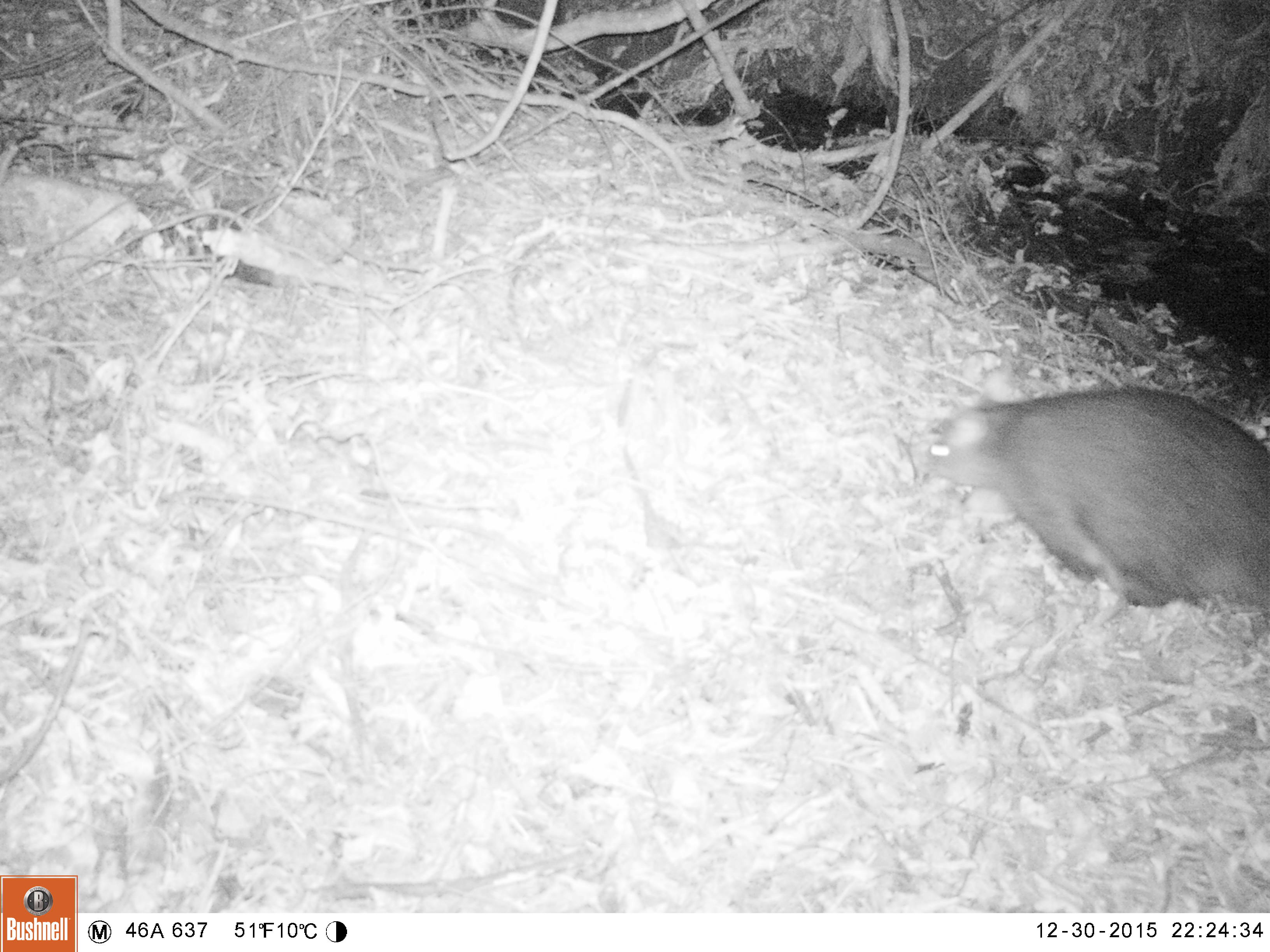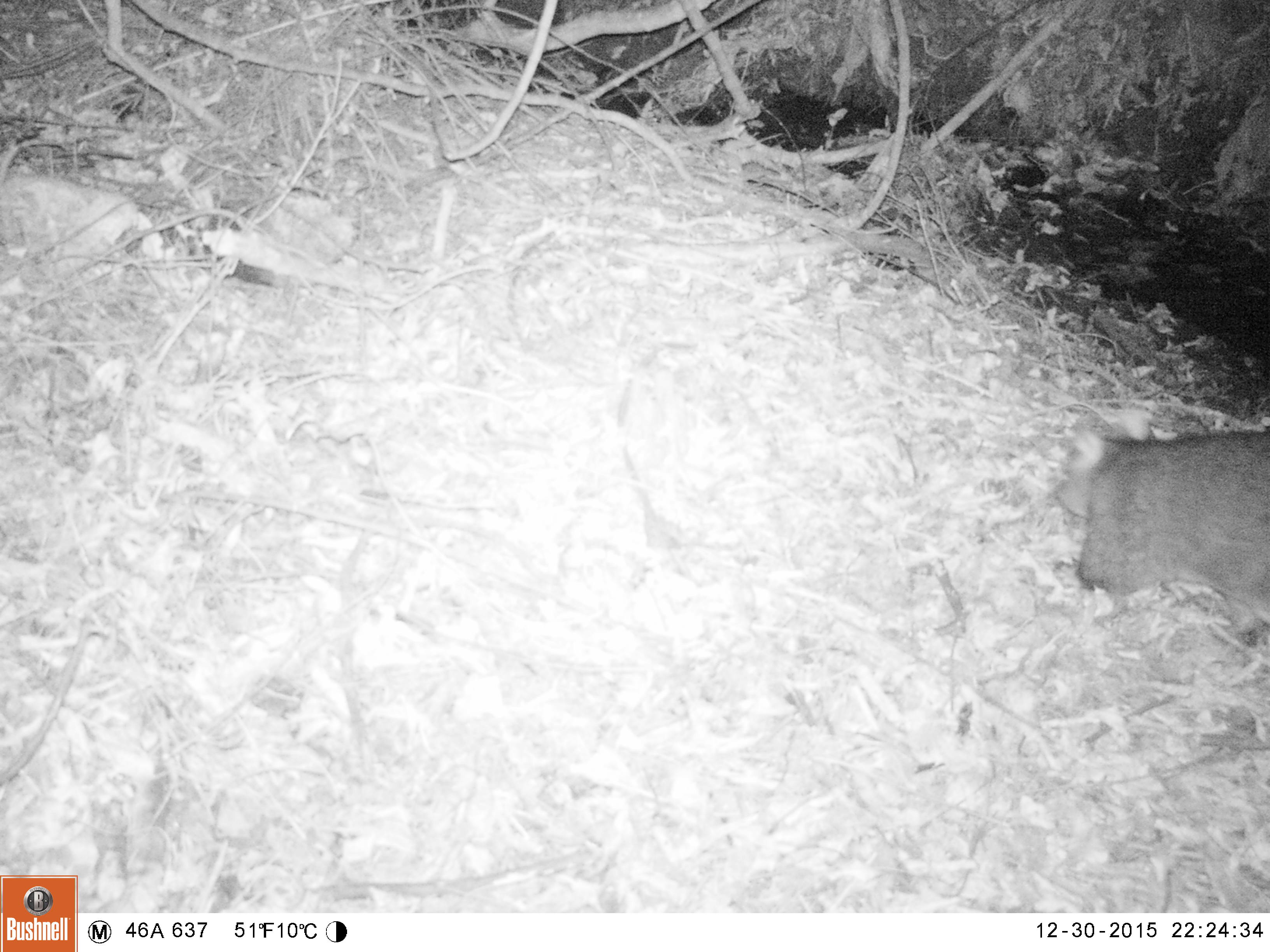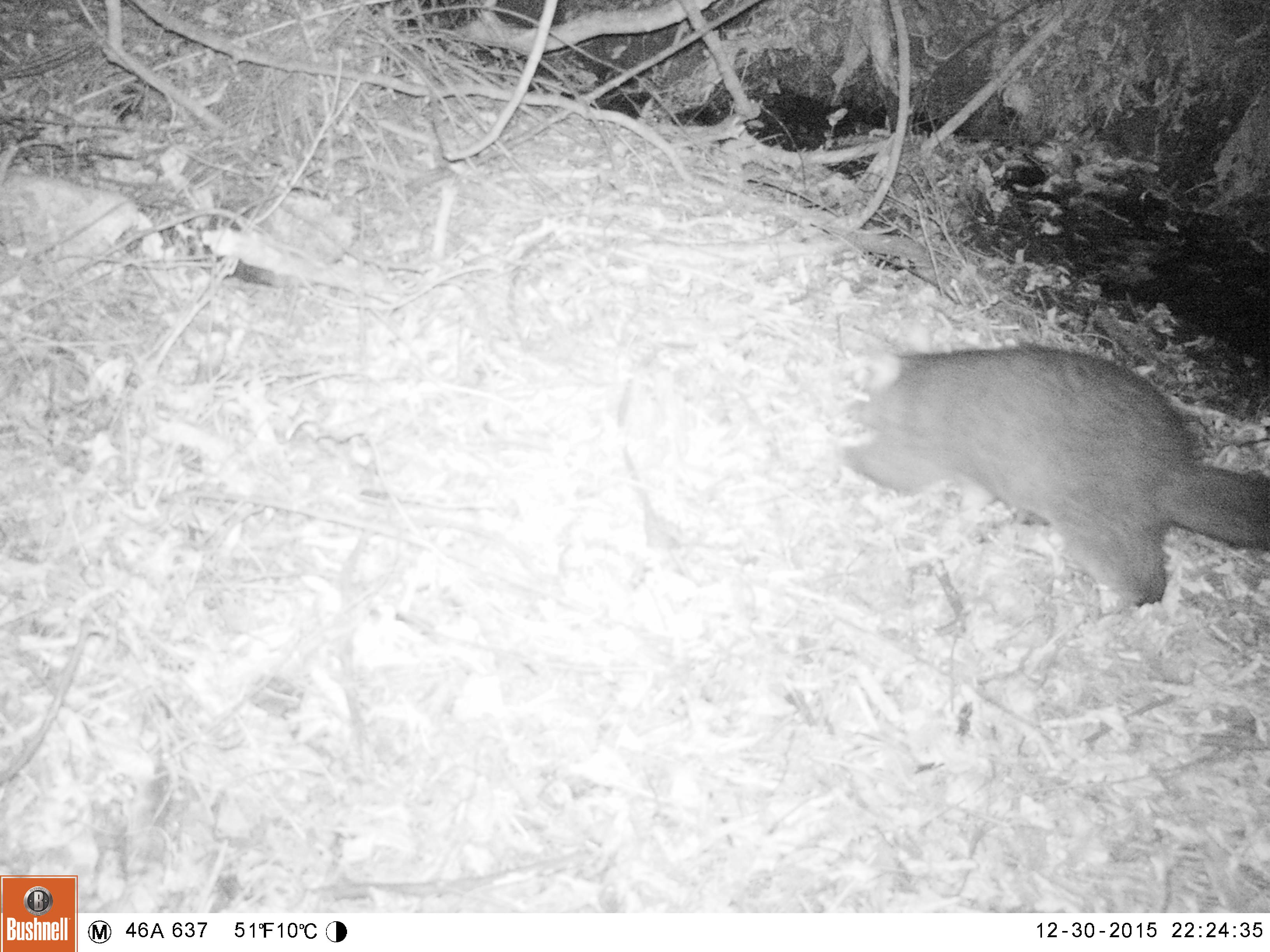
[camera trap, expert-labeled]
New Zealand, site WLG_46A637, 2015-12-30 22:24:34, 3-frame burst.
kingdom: Animalia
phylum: Chordata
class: Mammalia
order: Diprotodontia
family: Phalangeridae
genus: Trichosurus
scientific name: Trichosurus vulpecula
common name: common brushtail possum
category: possum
Possum (common brushtail possum) (Trichosurus vulpecula).